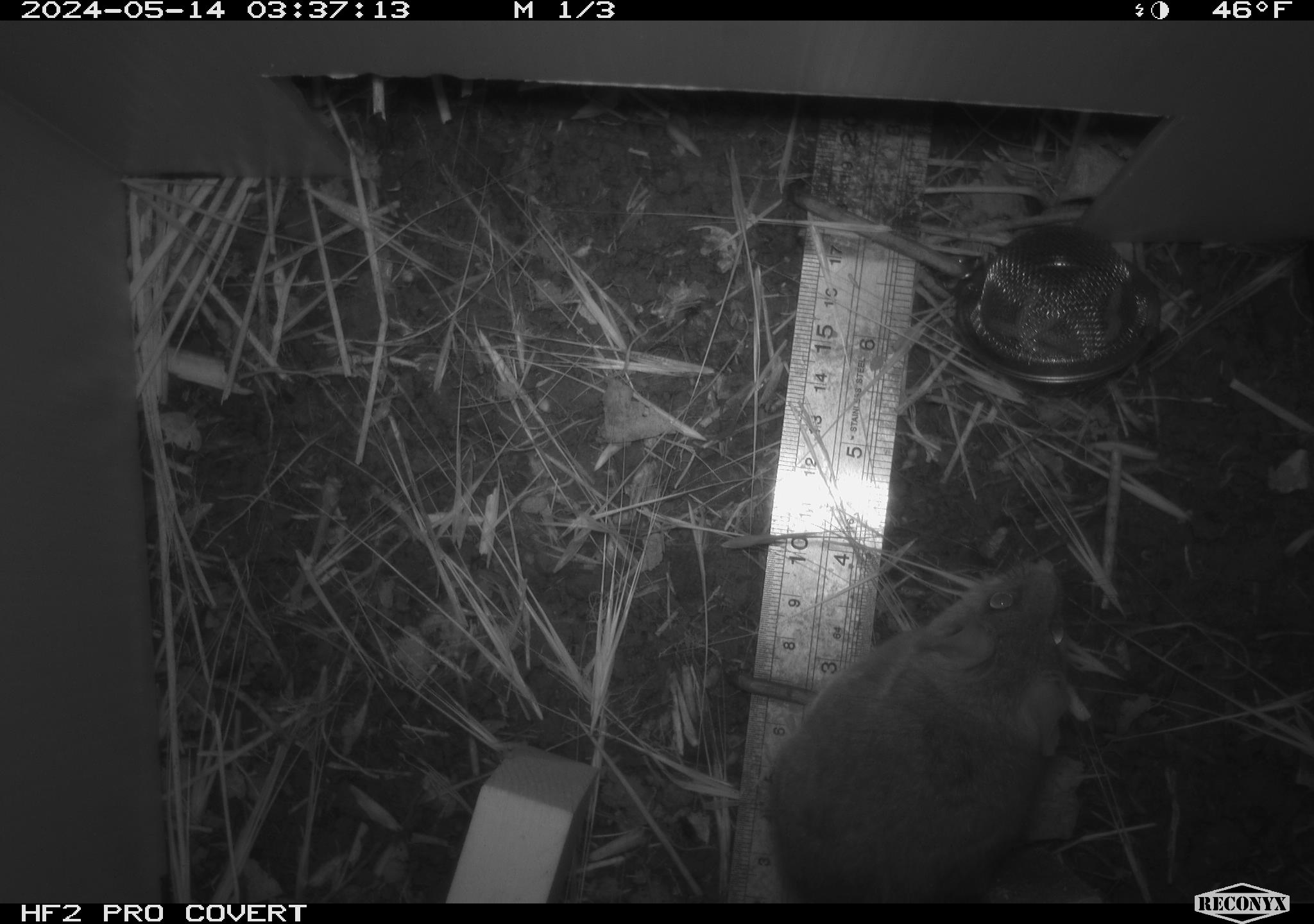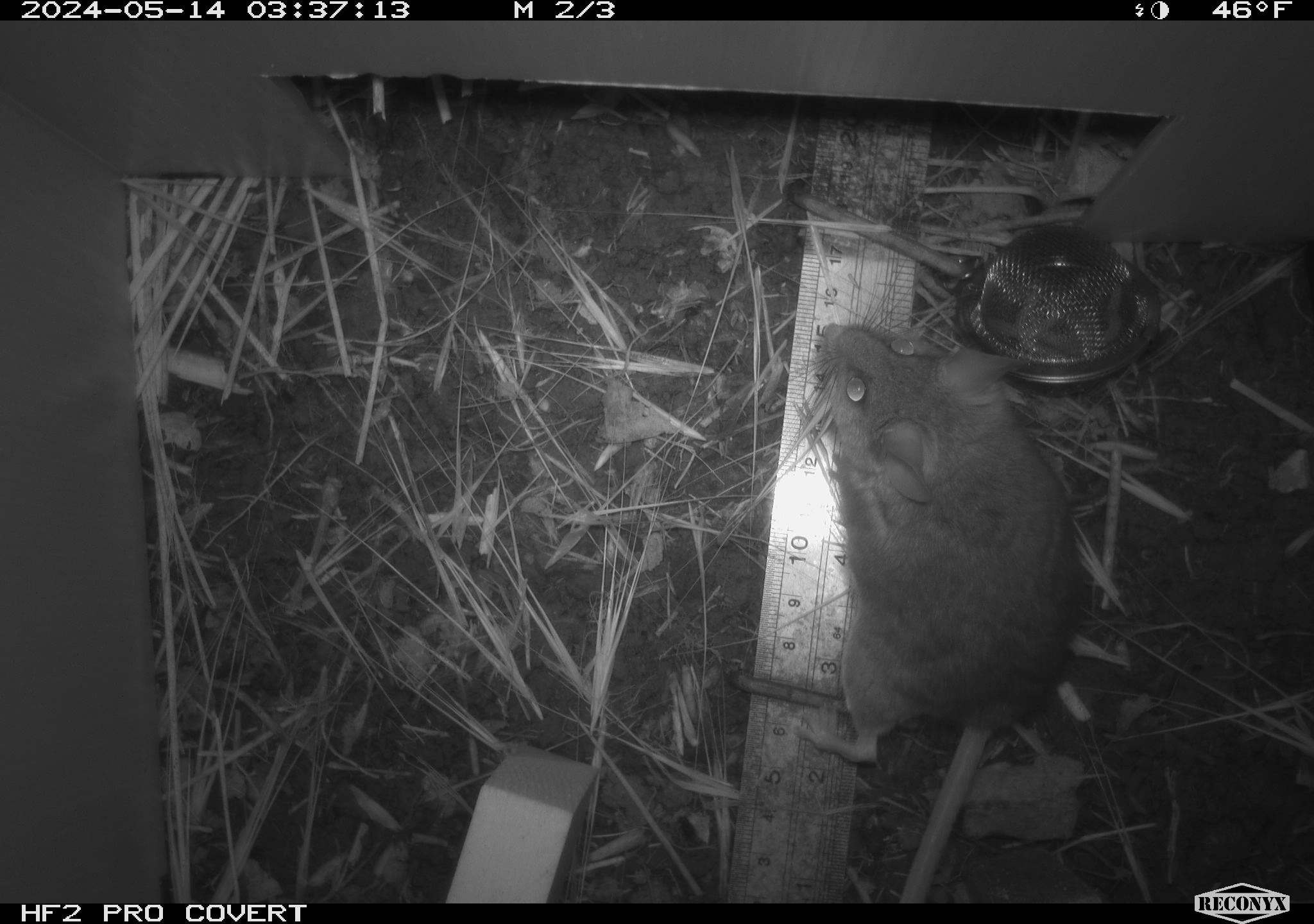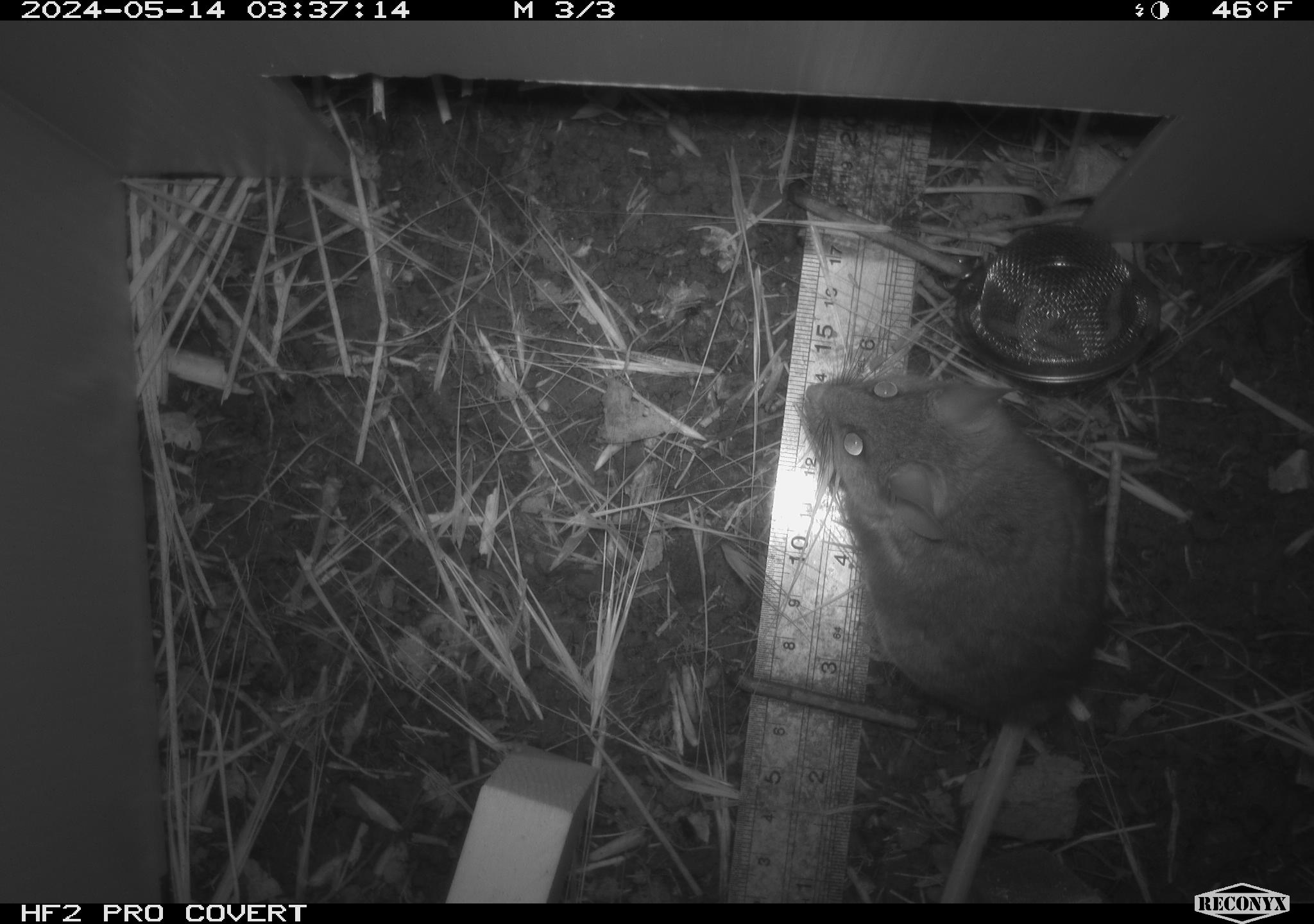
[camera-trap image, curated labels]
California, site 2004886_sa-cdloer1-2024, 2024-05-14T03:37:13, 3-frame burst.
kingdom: Animalia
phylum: Chordata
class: Mammalia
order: Rodentia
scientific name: Rodentia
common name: mouse species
Mouse species (Rodentia).